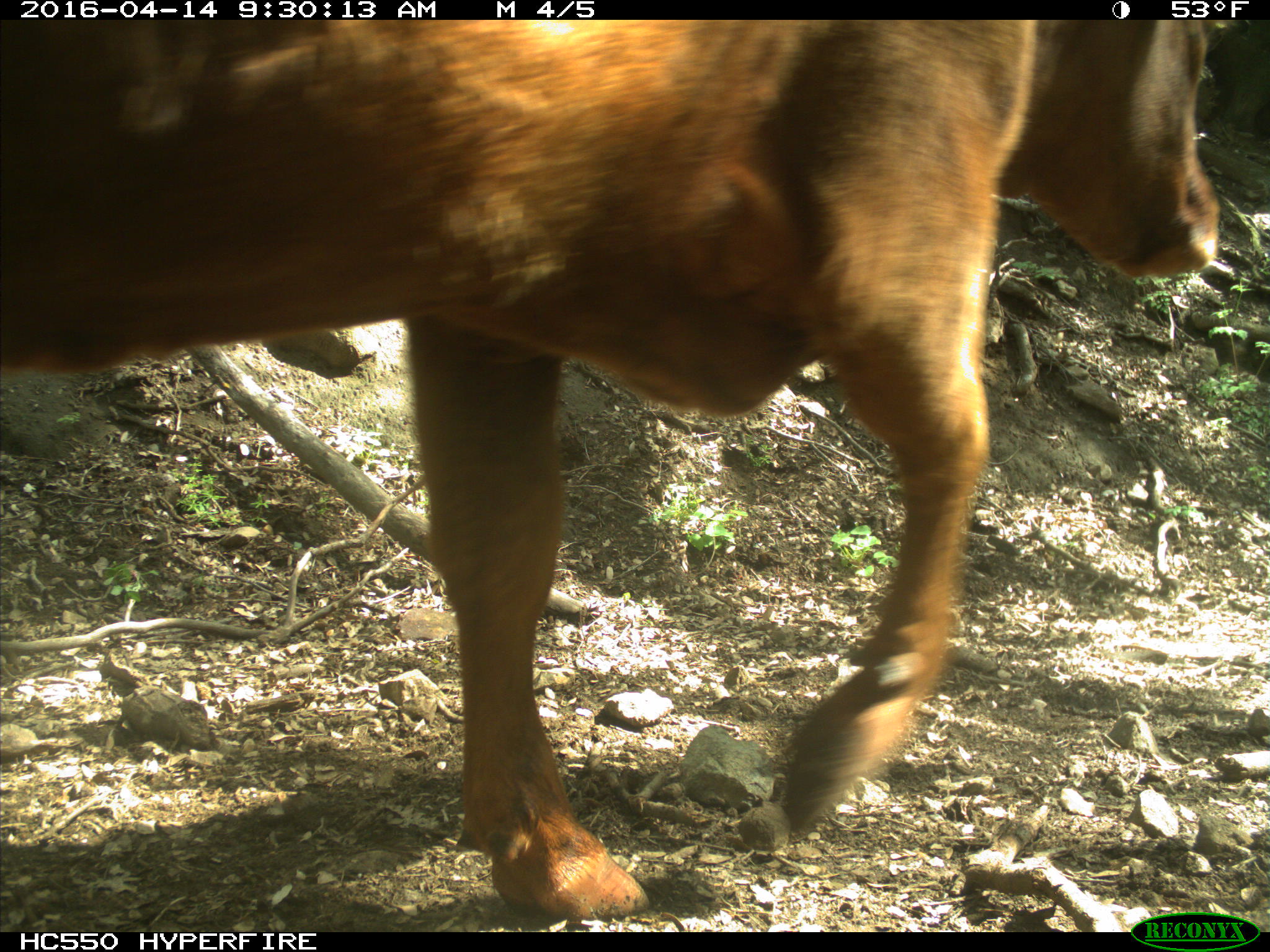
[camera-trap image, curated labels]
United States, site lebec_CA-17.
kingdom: Animalia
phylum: Chordata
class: Mammalia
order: Artiodactyla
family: Bovidae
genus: Bos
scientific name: Bos taurus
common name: domestic cow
Bos taurus (domestic cow).